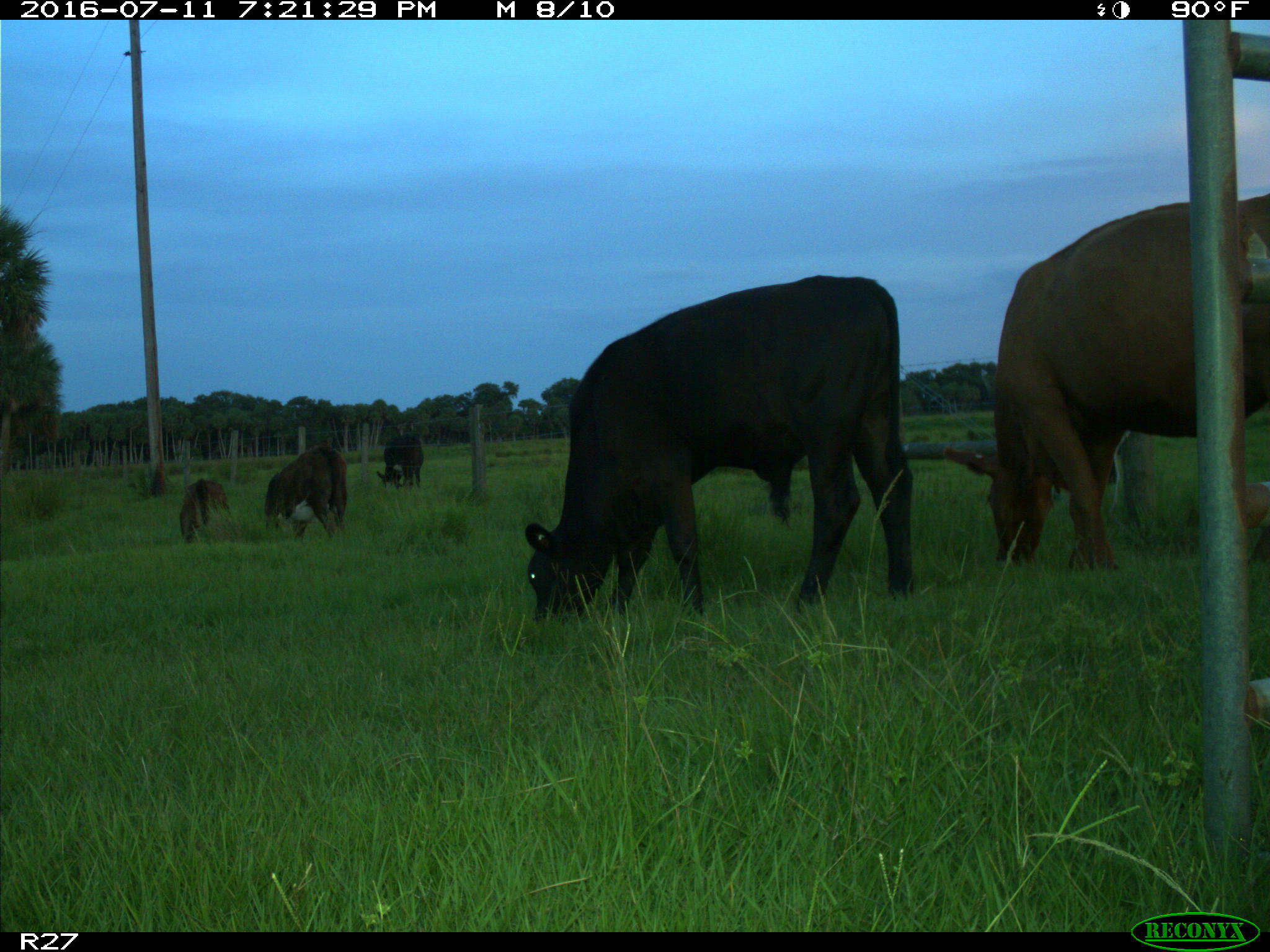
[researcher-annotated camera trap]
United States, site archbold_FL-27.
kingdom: Animalia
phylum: Chordata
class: Mammalia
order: Artiodactyla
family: Bovidae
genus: Bos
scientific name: Bos taurus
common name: domestic cow